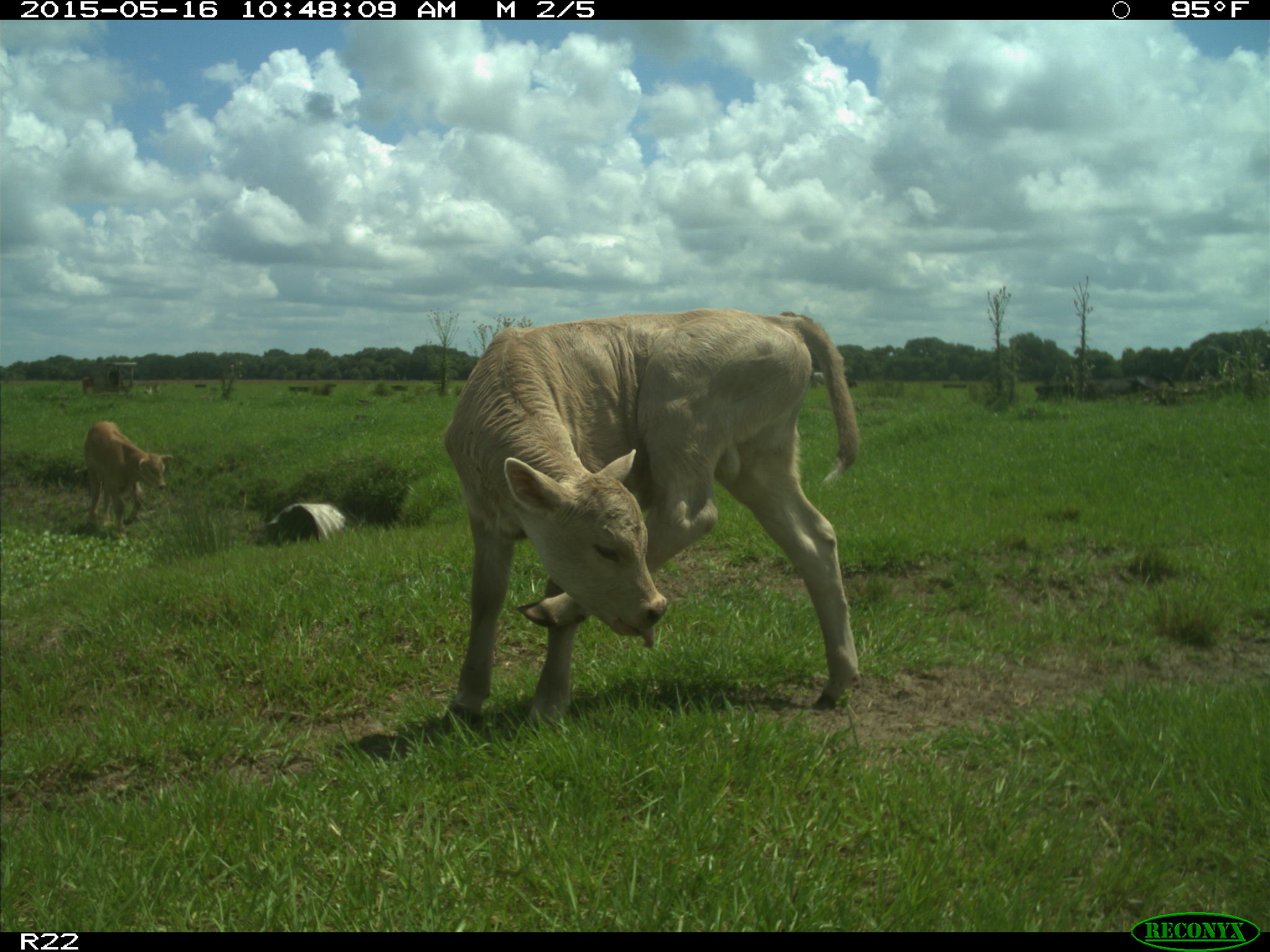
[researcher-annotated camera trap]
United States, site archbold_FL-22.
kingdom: Animalia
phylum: Chordata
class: Mammalia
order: Artiodactyla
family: Bovidae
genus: Bos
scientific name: Bos taurus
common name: domestic cow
Bos taurus (domestic cow).